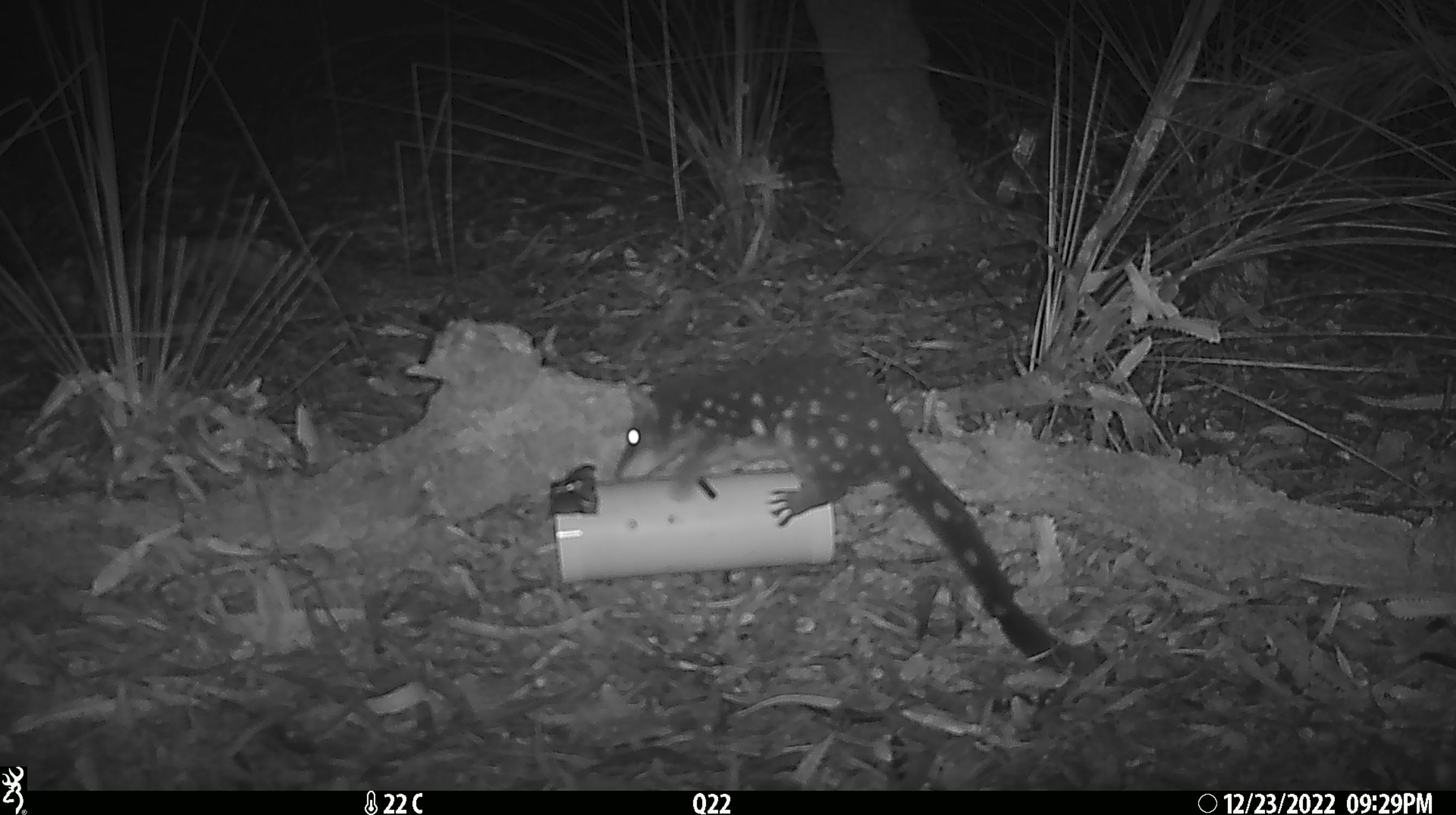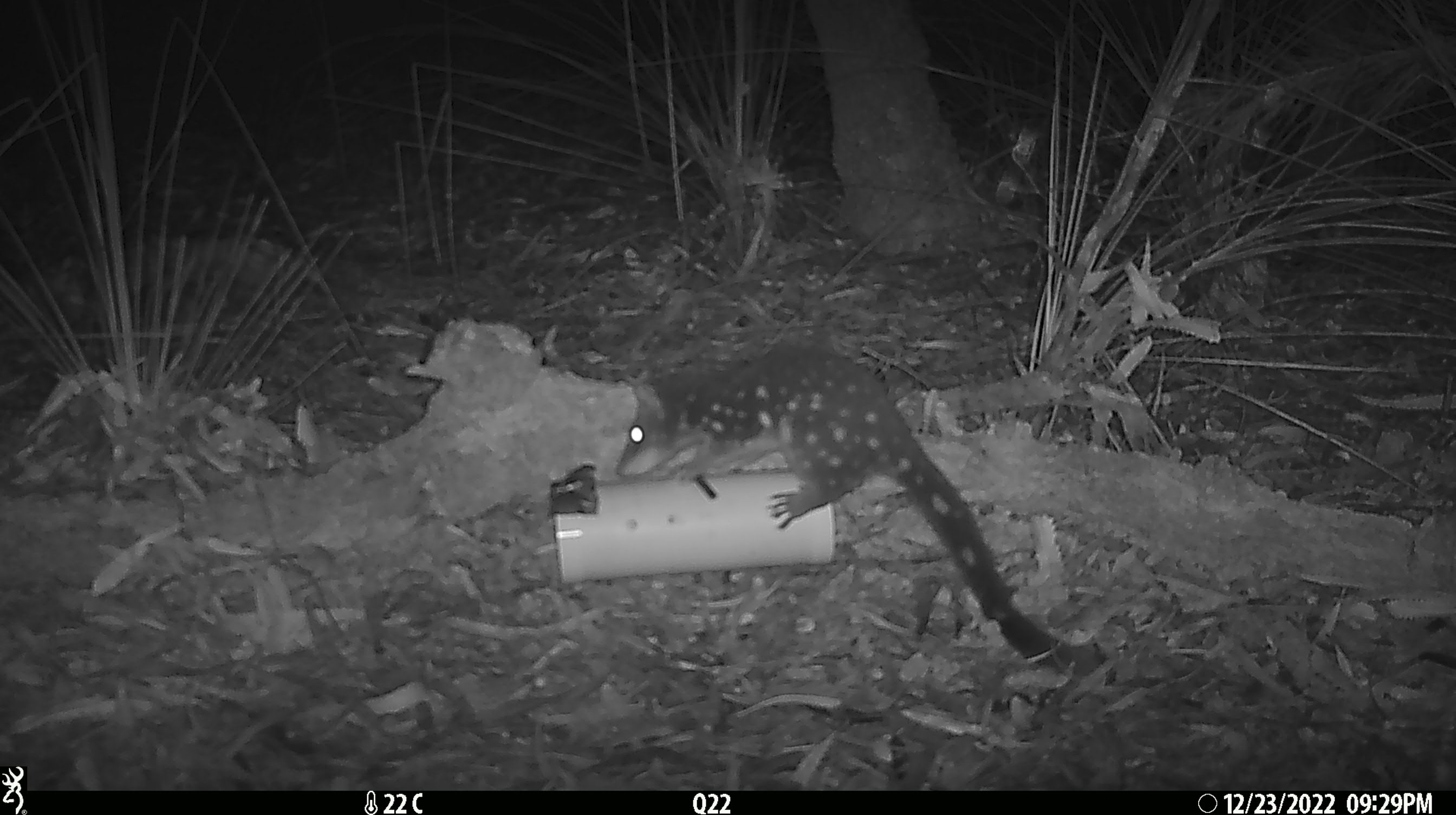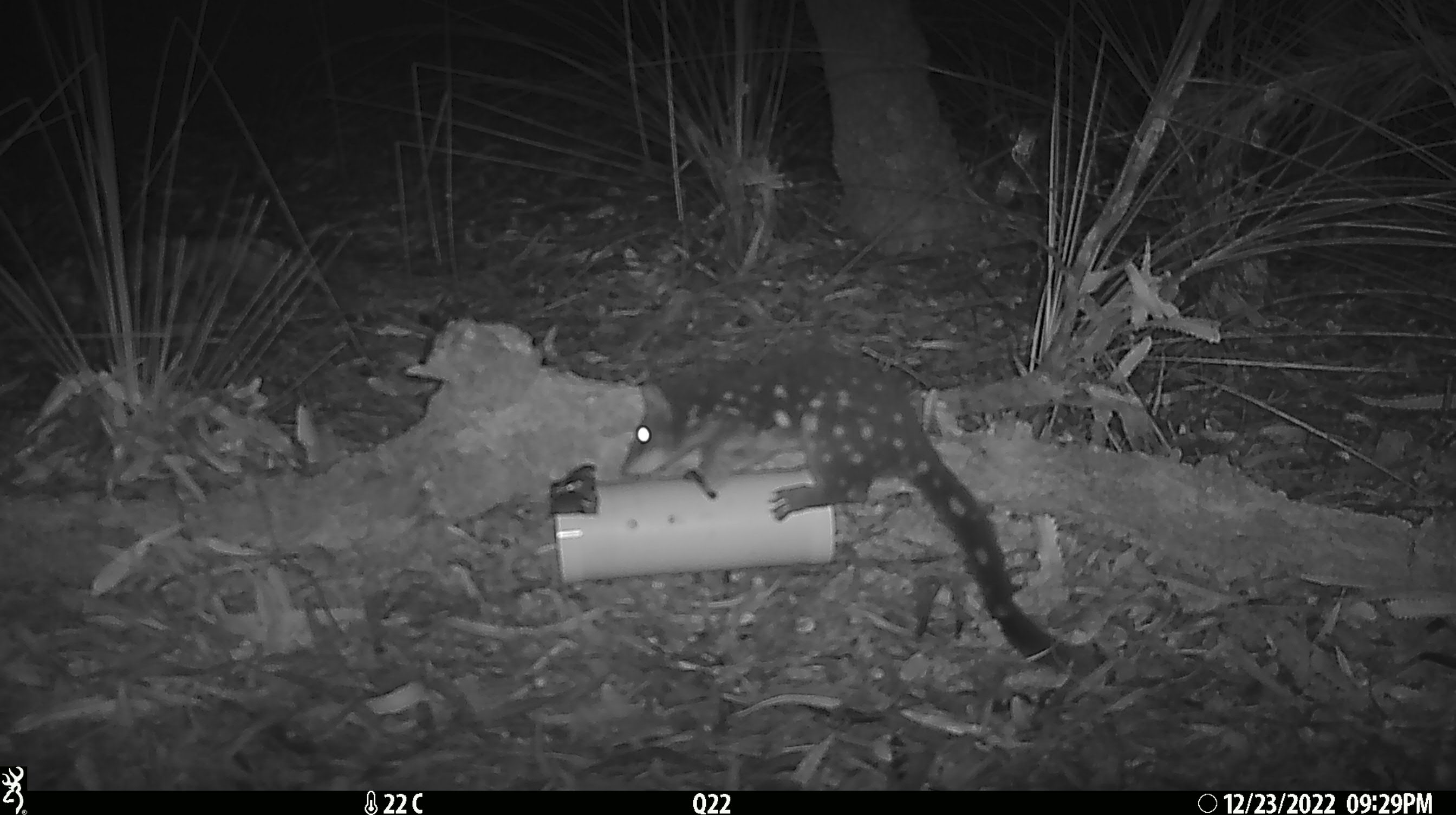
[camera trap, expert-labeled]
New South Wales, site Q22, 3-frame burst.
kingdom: Animalia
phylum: Chordata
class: Mammalia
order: Dasyuromorphia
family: Dasyuridae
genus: Dasyurus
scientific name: Dasyurus maculatus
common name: spotted-tailed quoll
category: quoll